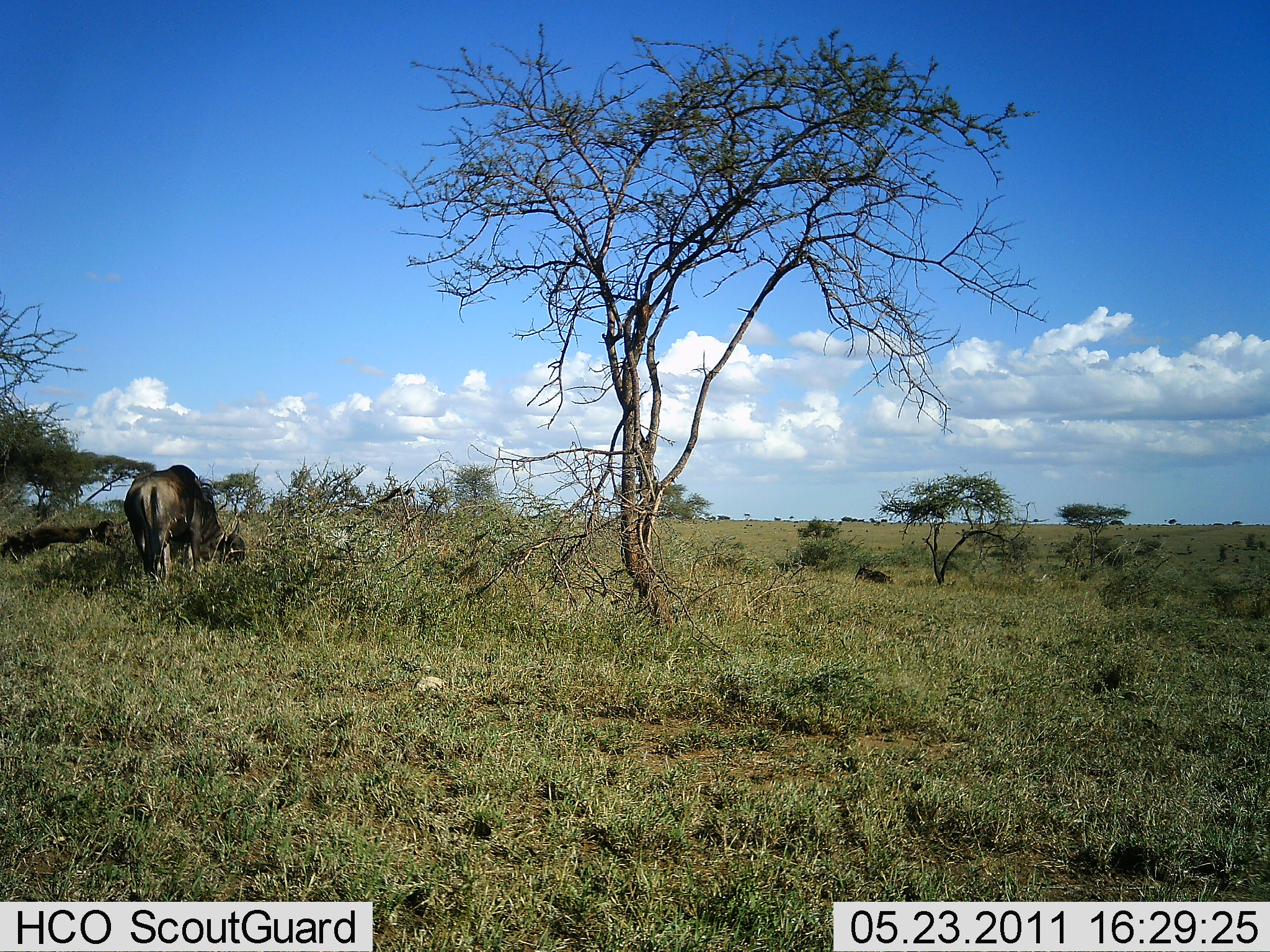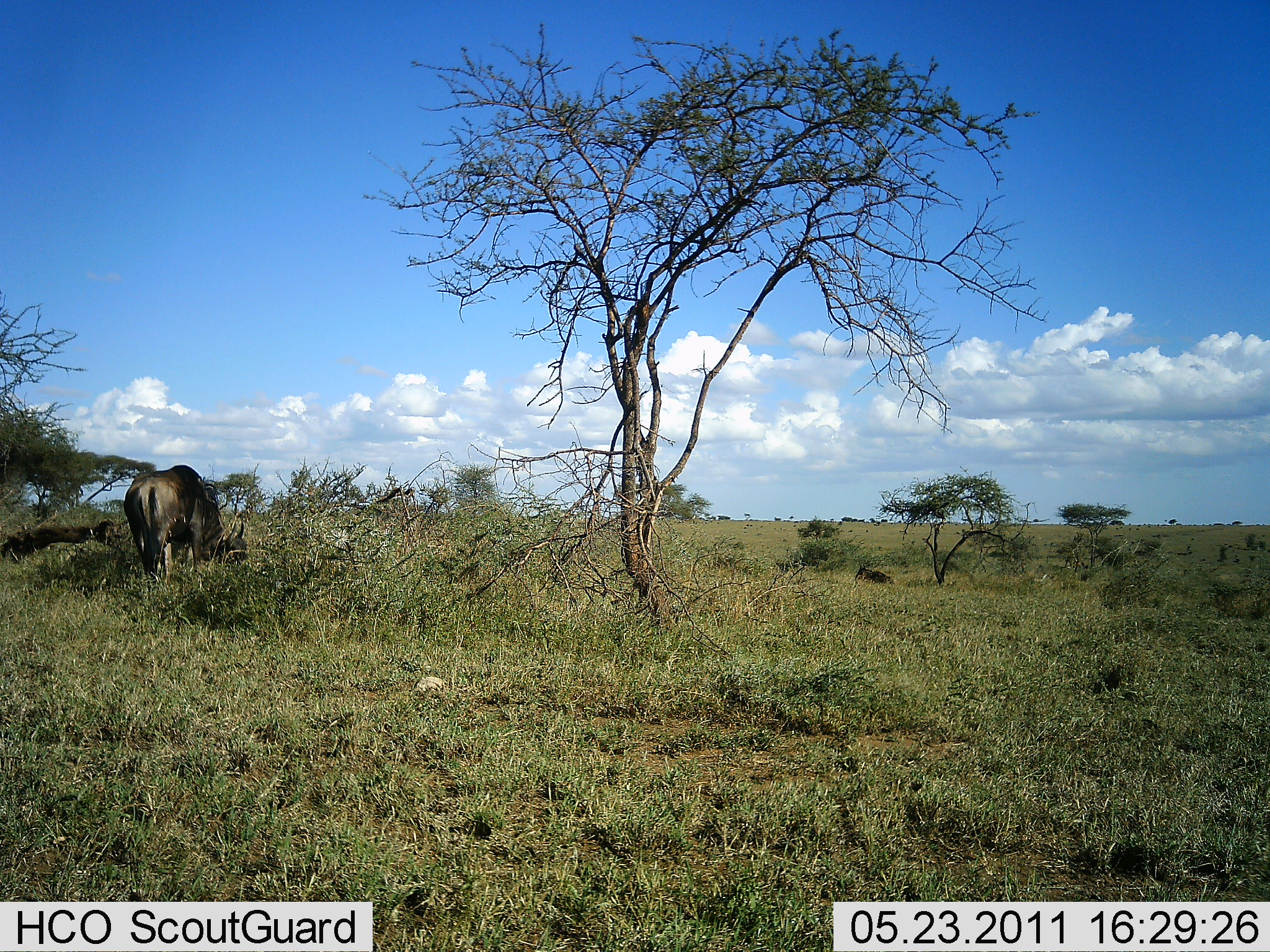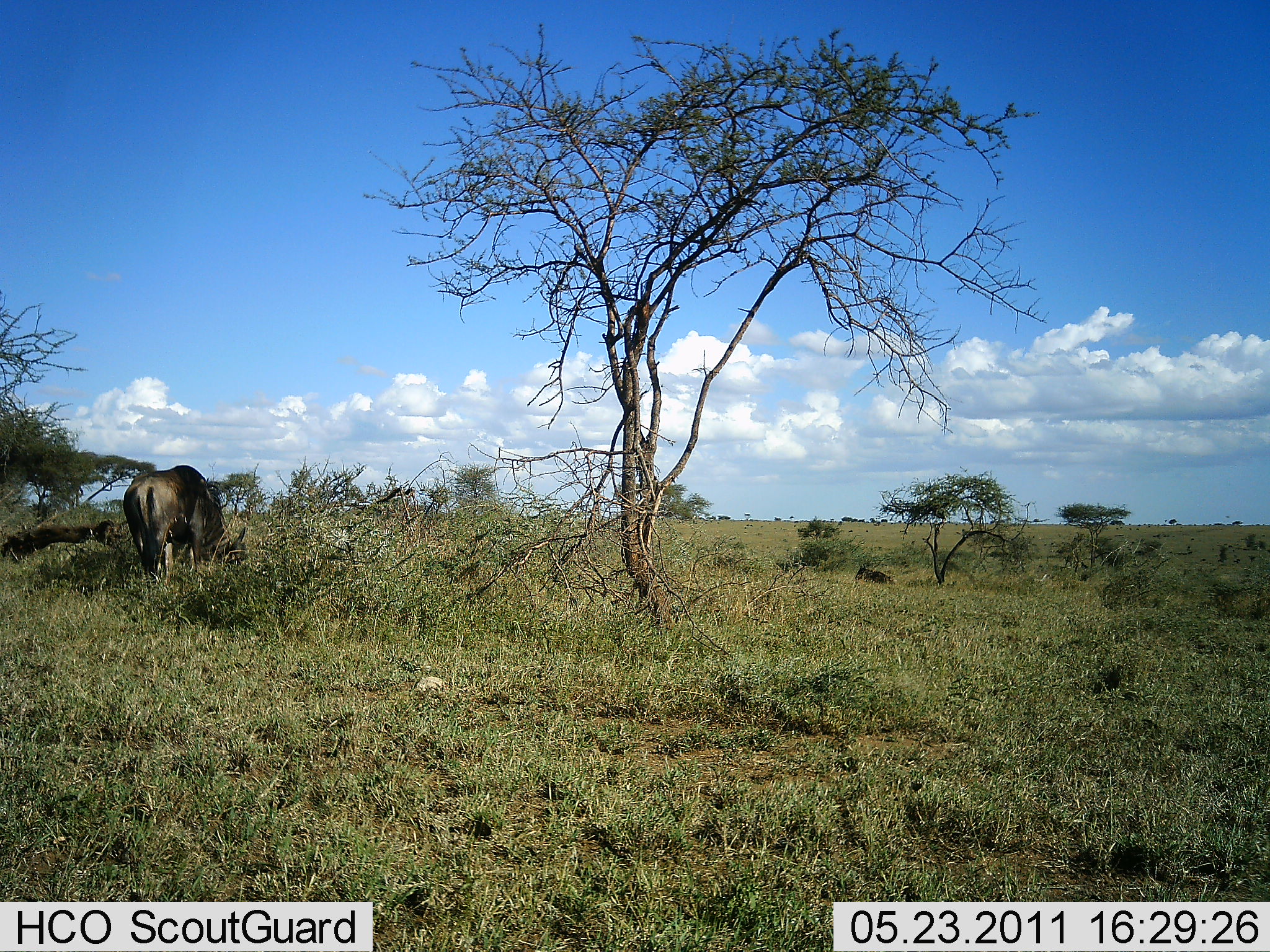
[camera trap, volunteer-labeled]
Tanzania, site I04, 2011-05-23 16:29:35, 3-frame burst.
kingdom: Animalia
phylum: Chordata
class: Mammalia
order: Artiodactyla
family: Bovidae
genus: Connochaetes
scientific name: Connochaetes taurinus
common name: blue wildebeest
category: wildebeest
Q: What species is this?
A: Wildebeest (blue wildebeest) (Connochaetes taurinus).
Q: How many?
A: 1.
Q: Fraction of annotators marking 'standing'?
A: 36%.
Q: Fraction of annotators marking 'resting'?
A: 9%.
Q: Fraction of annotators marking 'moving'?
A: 0%.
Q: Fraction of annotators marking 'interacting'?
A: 0%.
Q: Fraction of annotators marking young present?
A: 0%.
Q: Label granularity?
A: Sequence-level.